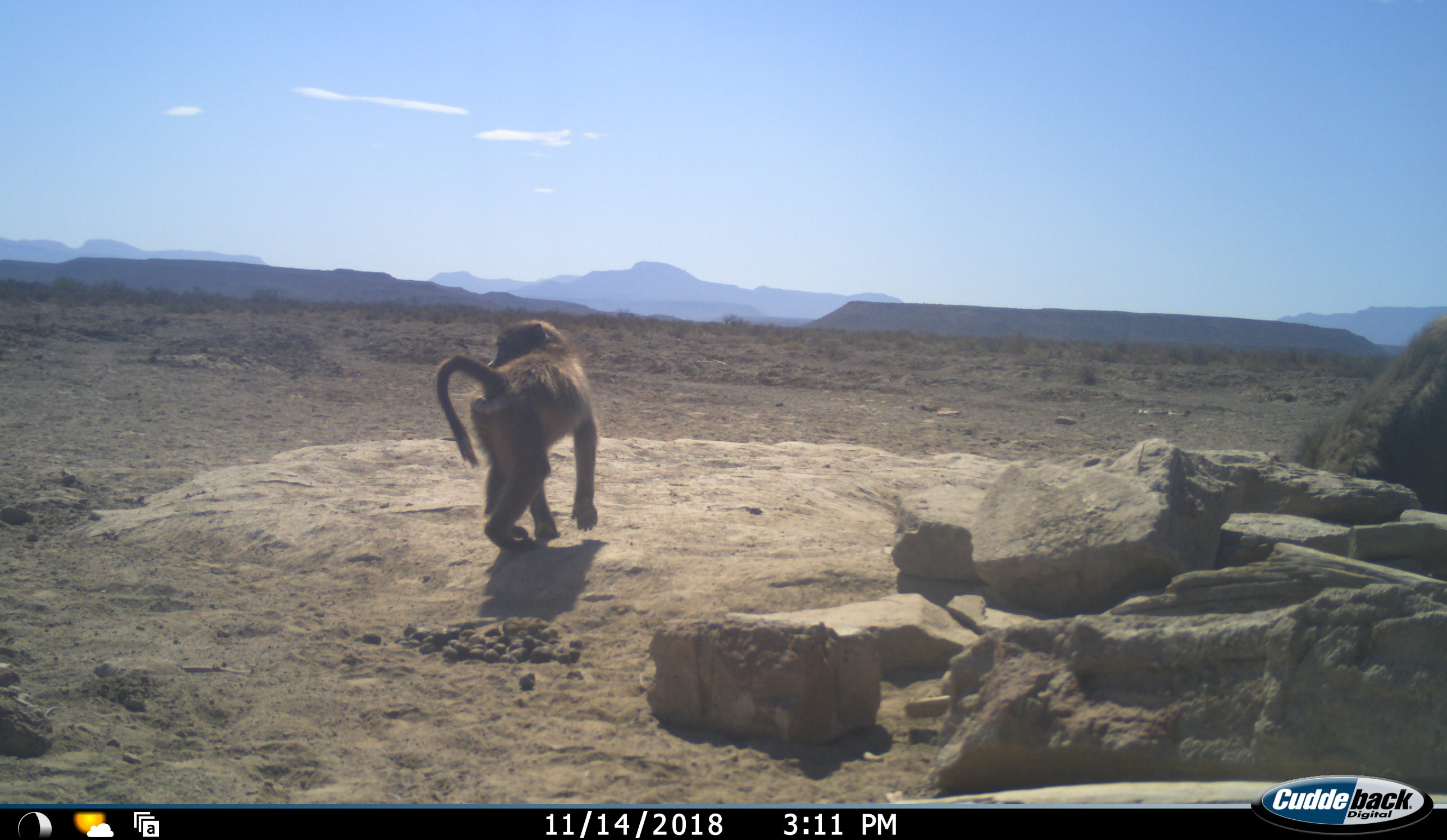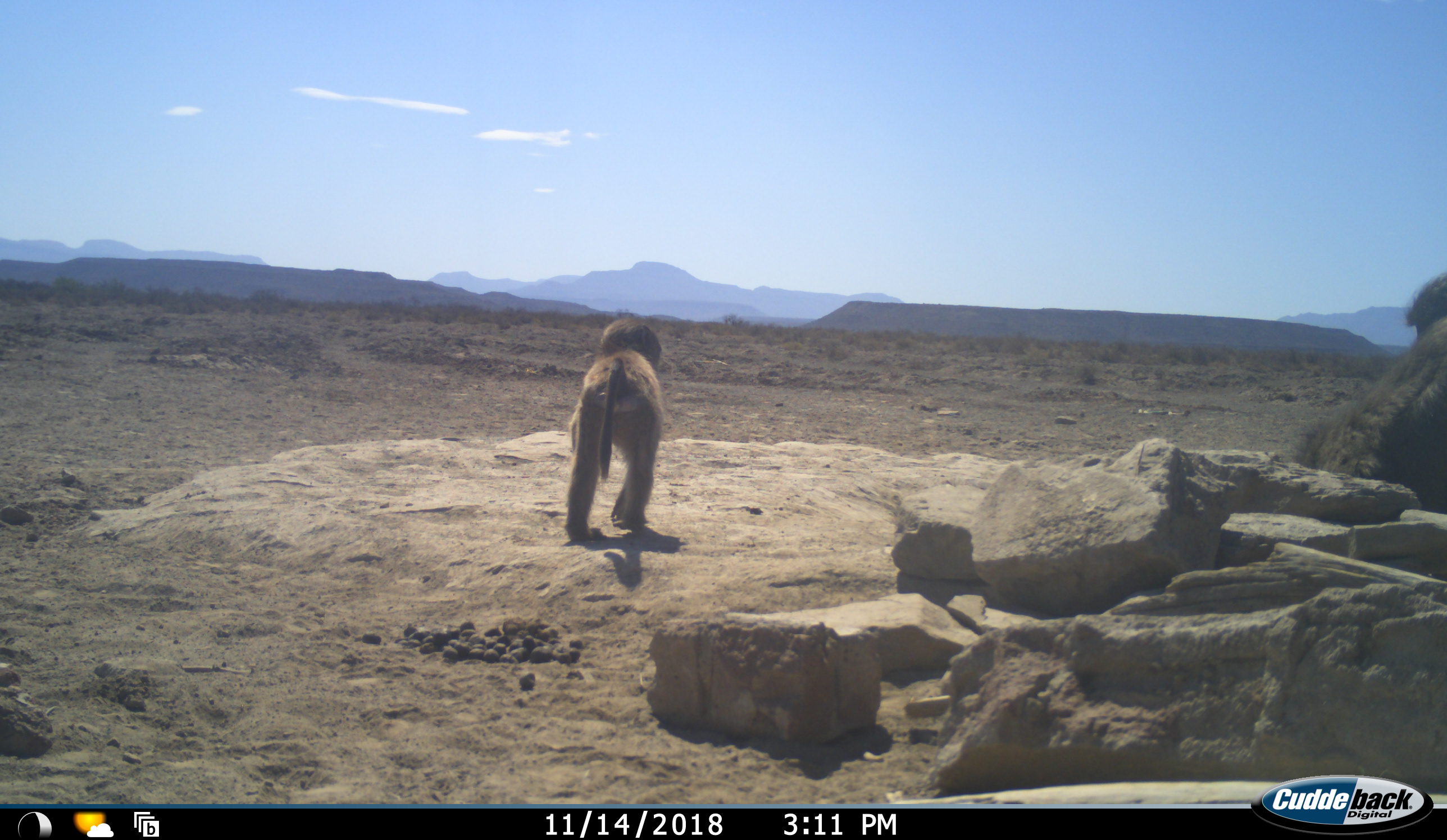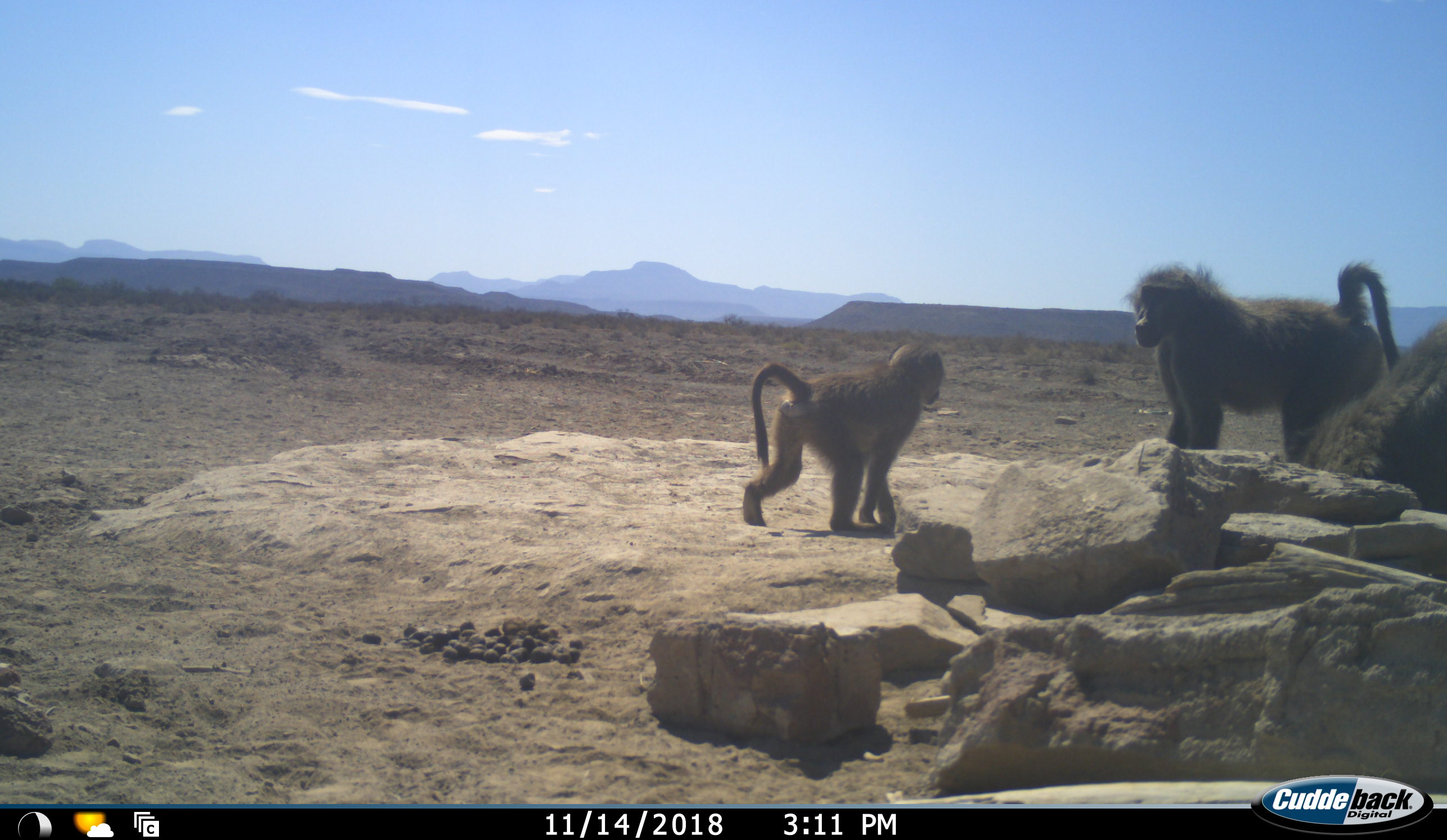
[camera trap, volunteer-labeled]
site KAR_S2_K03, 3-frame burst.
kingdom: Animalia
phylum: Chordata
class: Mammalia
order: Primates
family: Cercopithecidae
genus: Papio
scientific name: Papio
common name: baboon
Baboon (Papio), count 3. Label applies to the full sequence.